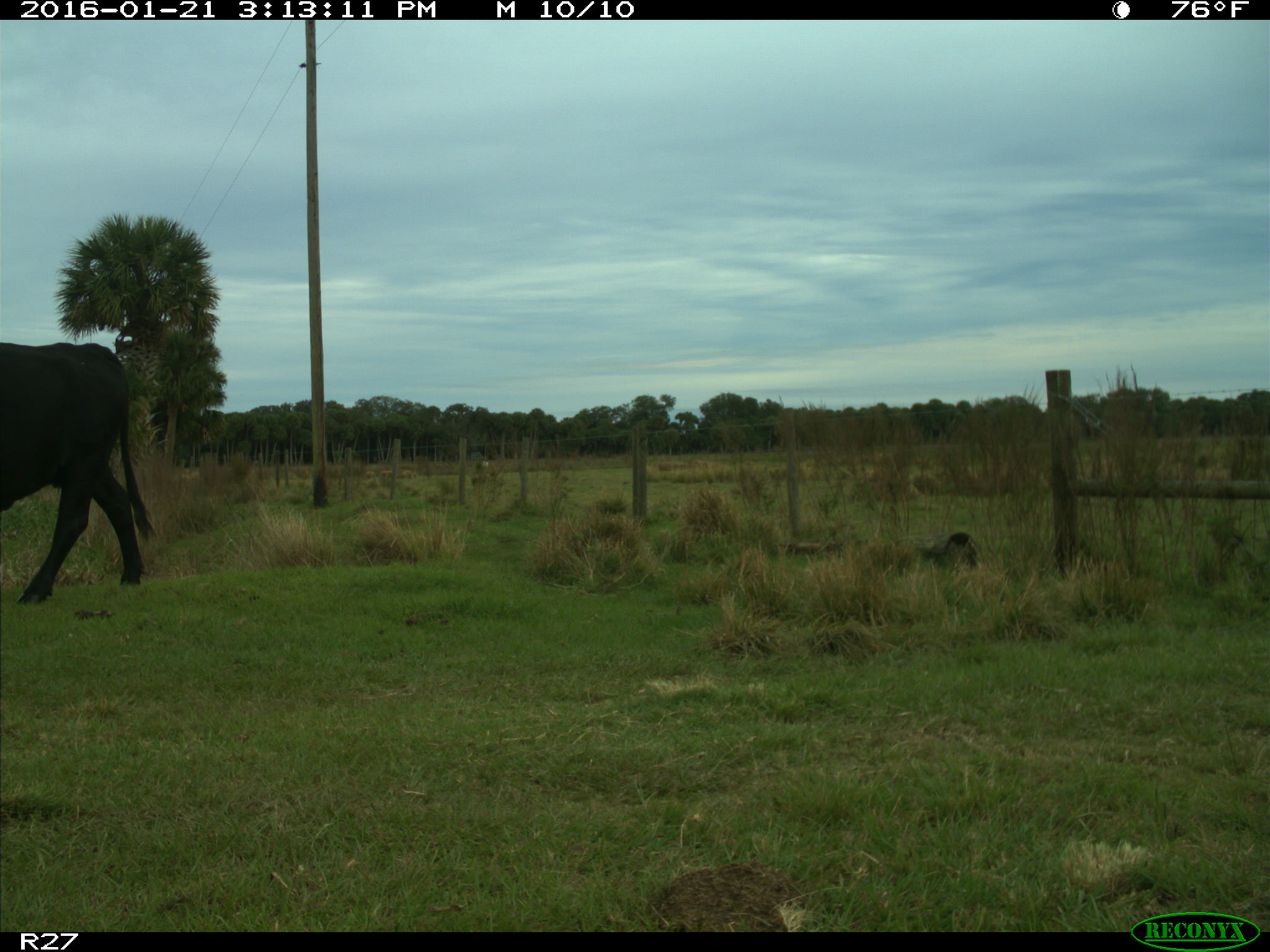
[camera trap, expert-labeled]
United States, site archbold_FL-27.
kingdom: Animalia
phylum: Chordata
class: Mammalia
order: Artiodactyla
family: Bovidae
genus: Bos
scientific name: Bos taurus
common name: domestic cow